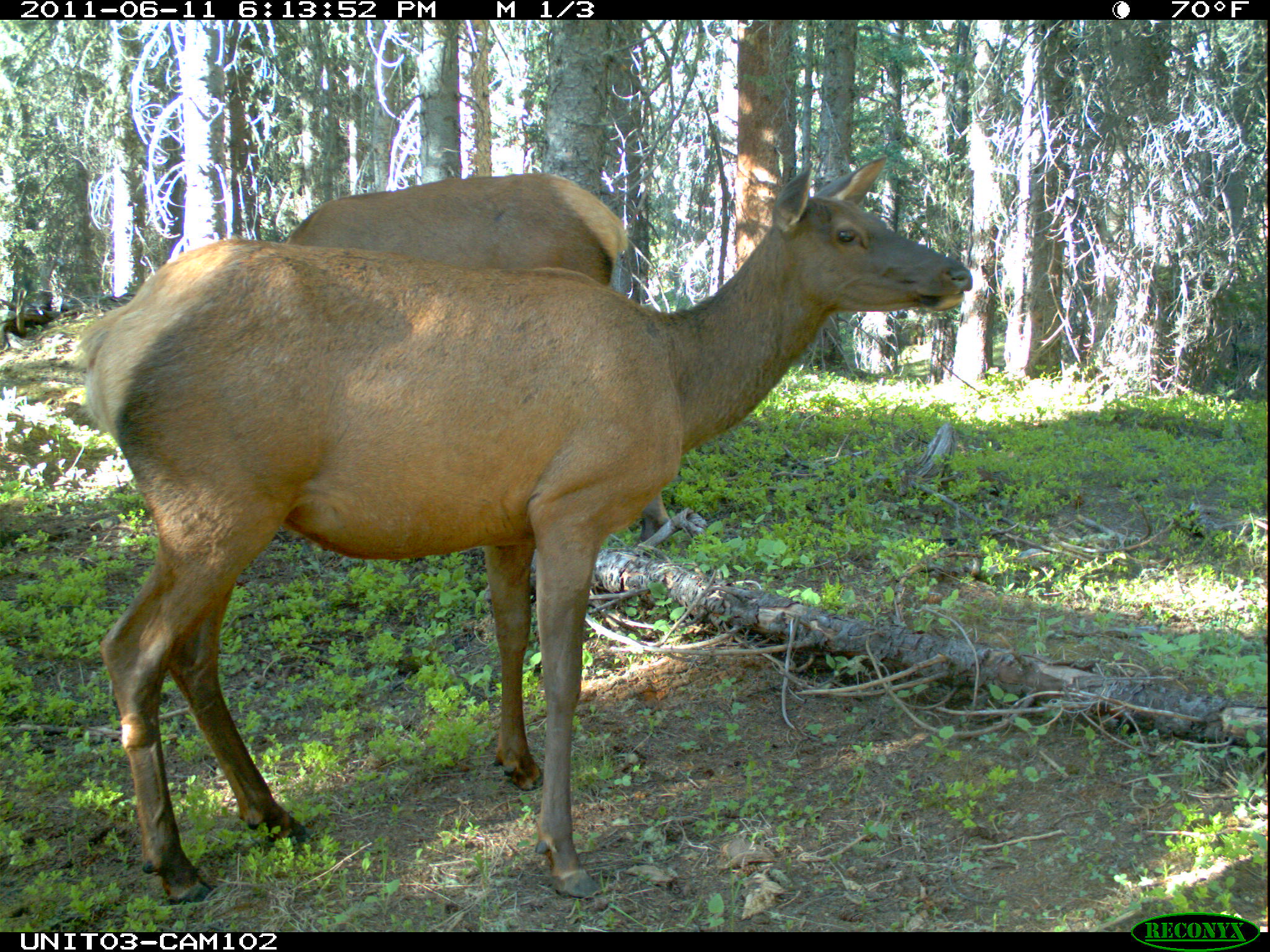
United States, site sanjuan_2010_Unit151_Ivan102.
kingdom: Animalia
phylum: Chordata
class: Mammalia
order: Artiodactyla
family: Cervidae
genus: Cervus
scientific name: Cervus elaphus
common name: red deer